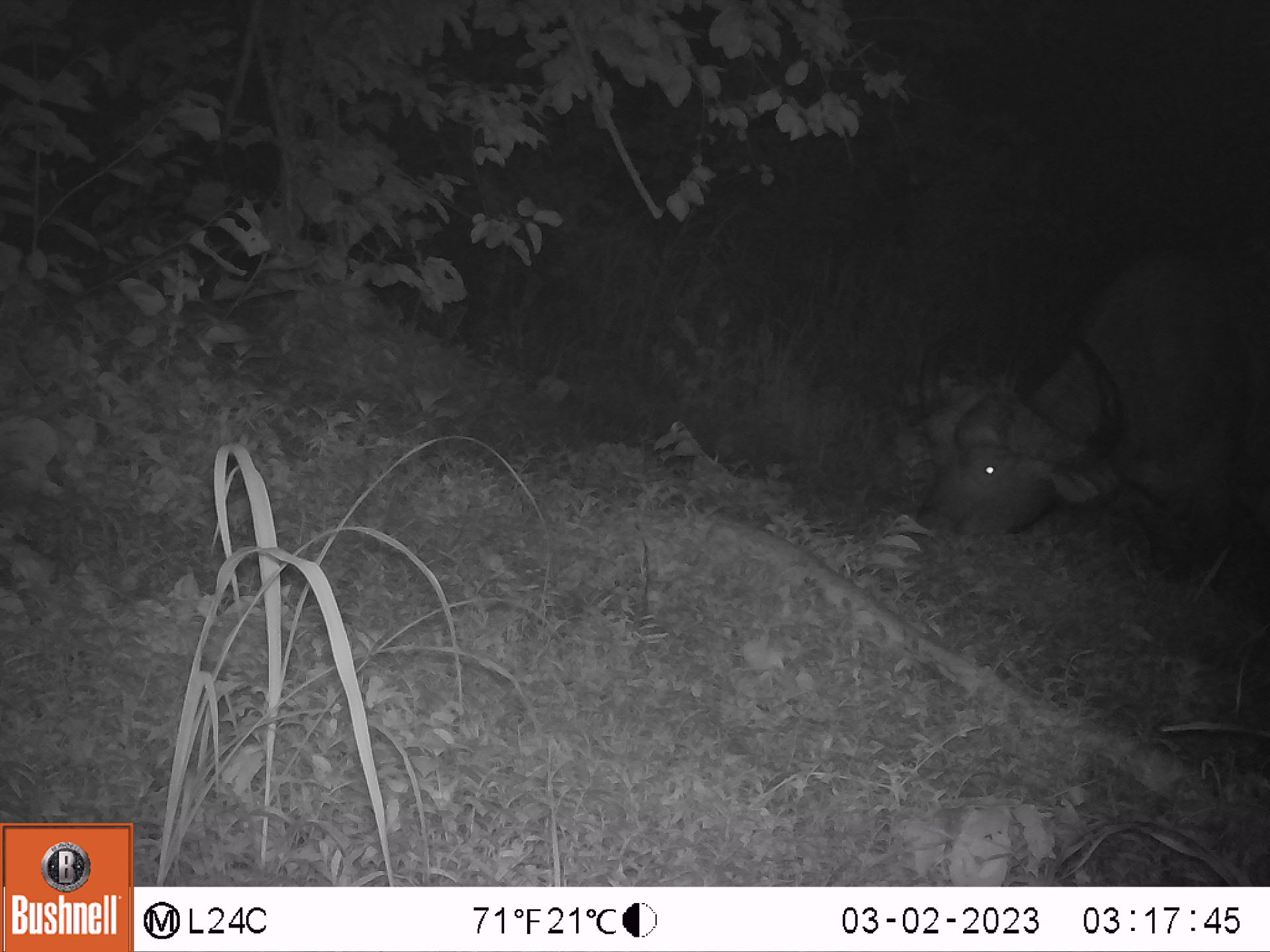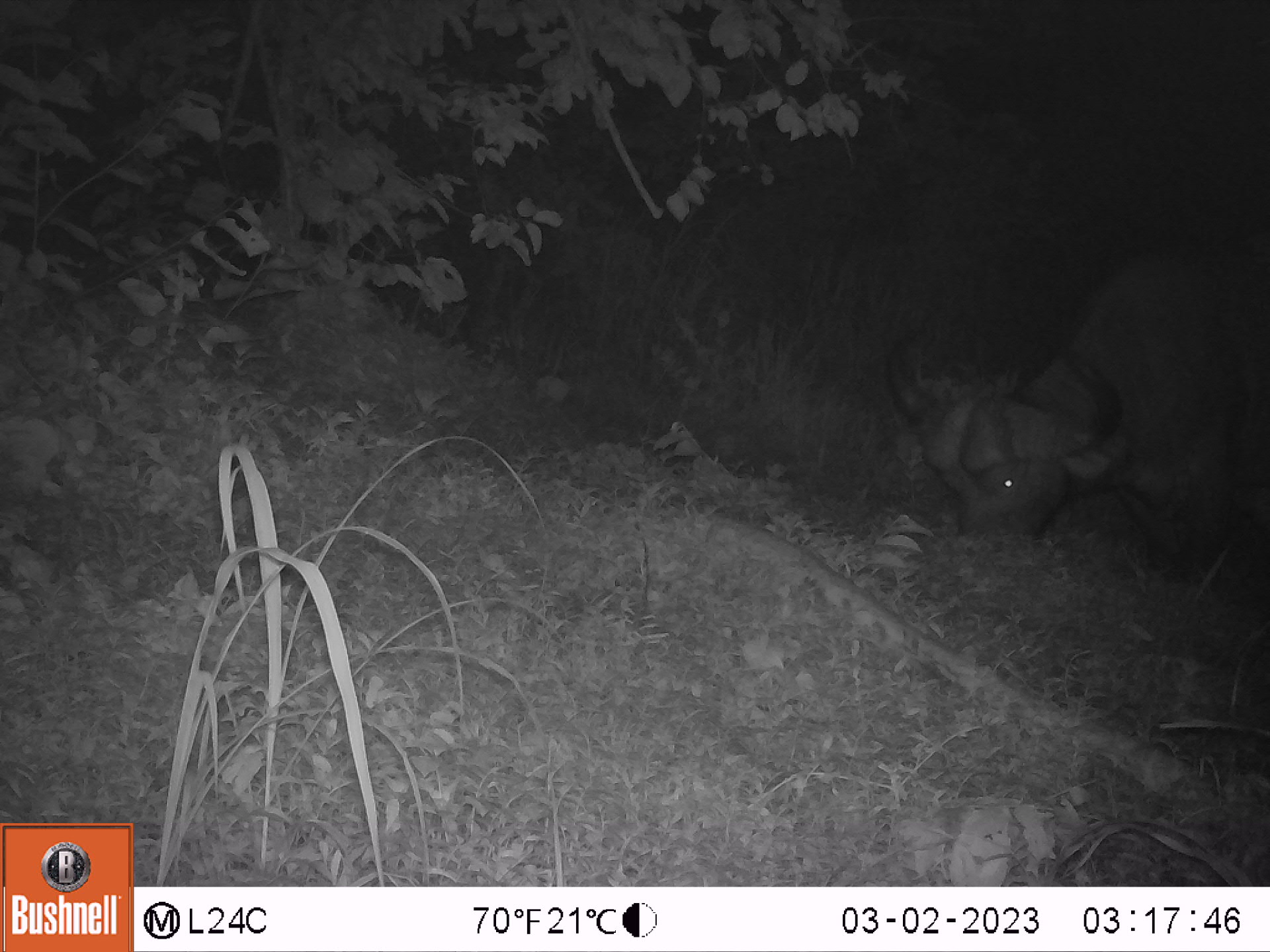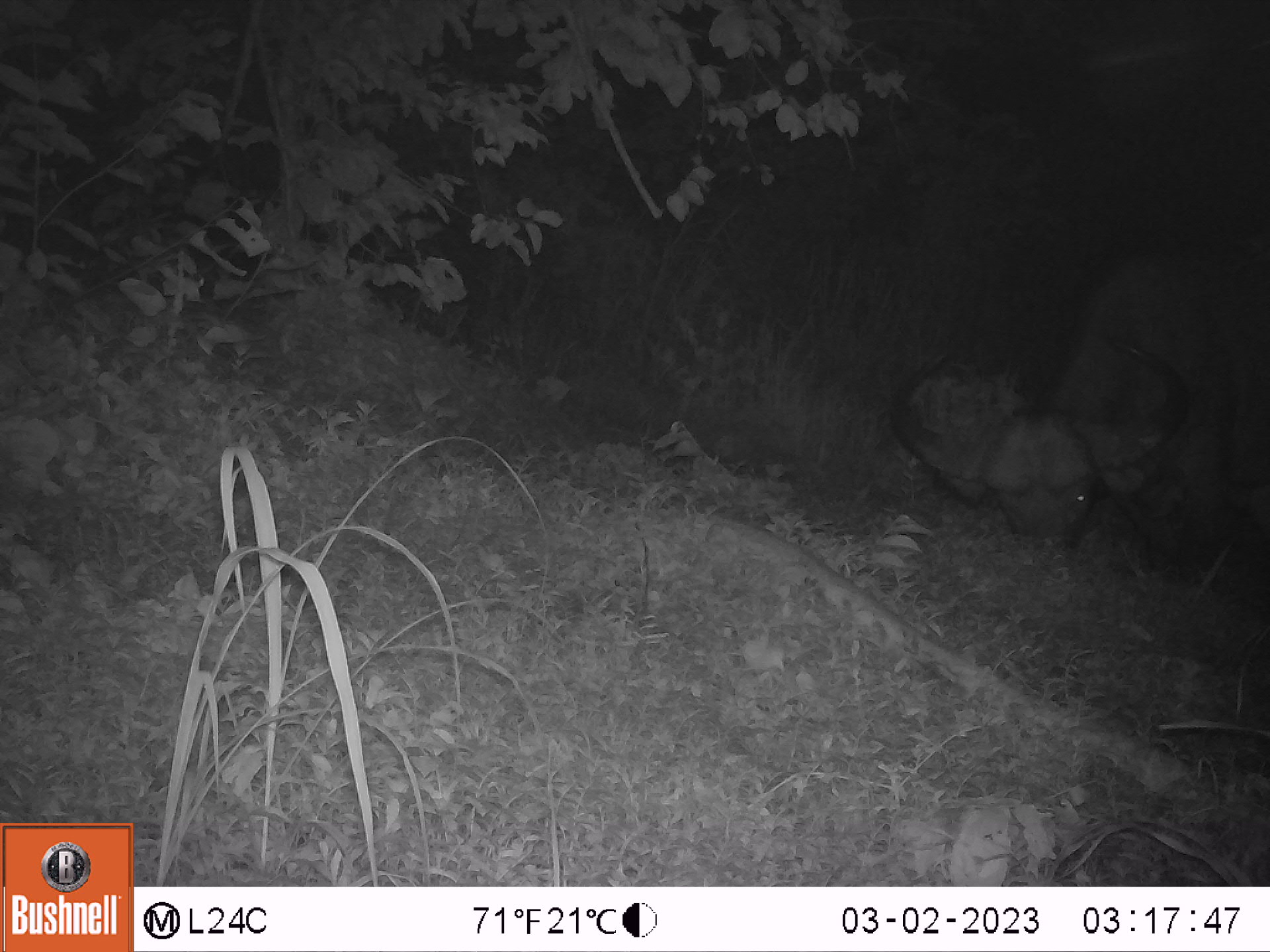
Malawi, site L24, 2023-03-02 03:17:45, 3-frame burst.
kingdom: Animalia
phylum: Chordata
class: Mammalia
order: Artiodactyla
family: Bovidae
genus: Syncerus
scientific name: Syncerus caffer caffer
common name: cape buffalo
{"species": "cape buffalo (Syncerus caffer caffer)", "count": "1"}